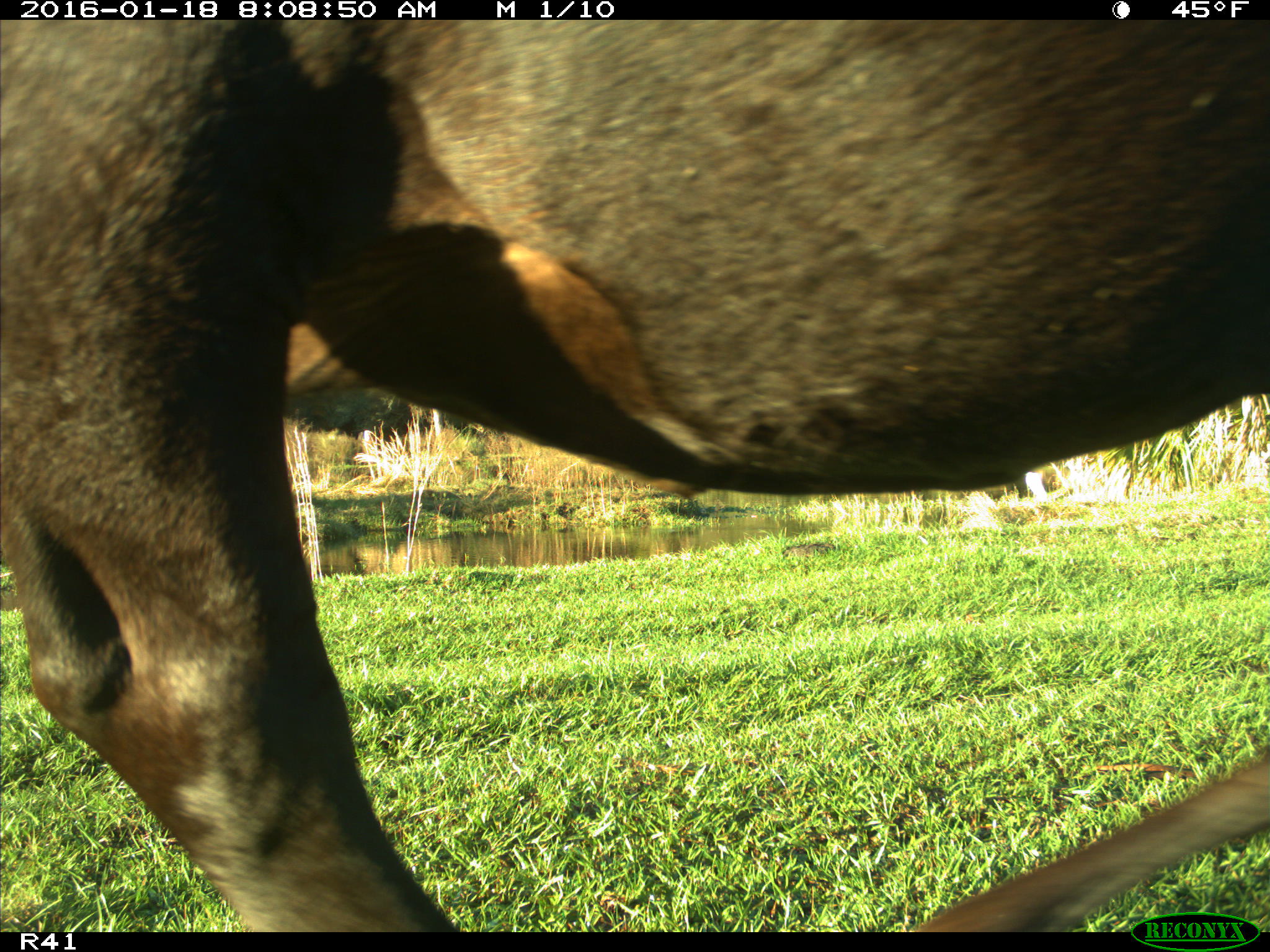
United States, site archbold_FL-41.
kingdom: Animalia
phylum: Chordata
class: Mammalia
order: Artiodactyla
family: Bovidae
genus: Bos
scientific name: Bos taurus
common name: domestic cow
Bos taurus (domestic cow).